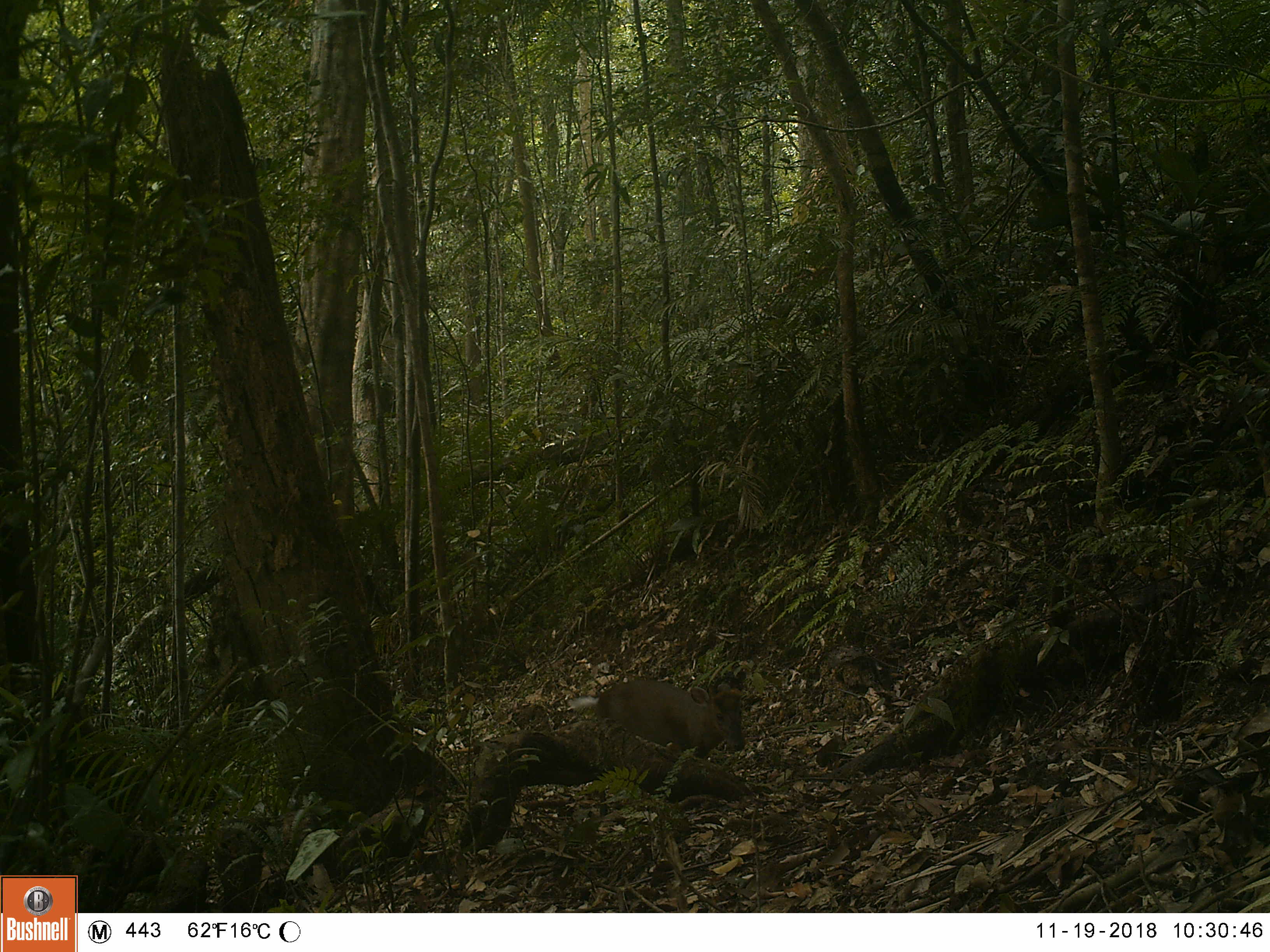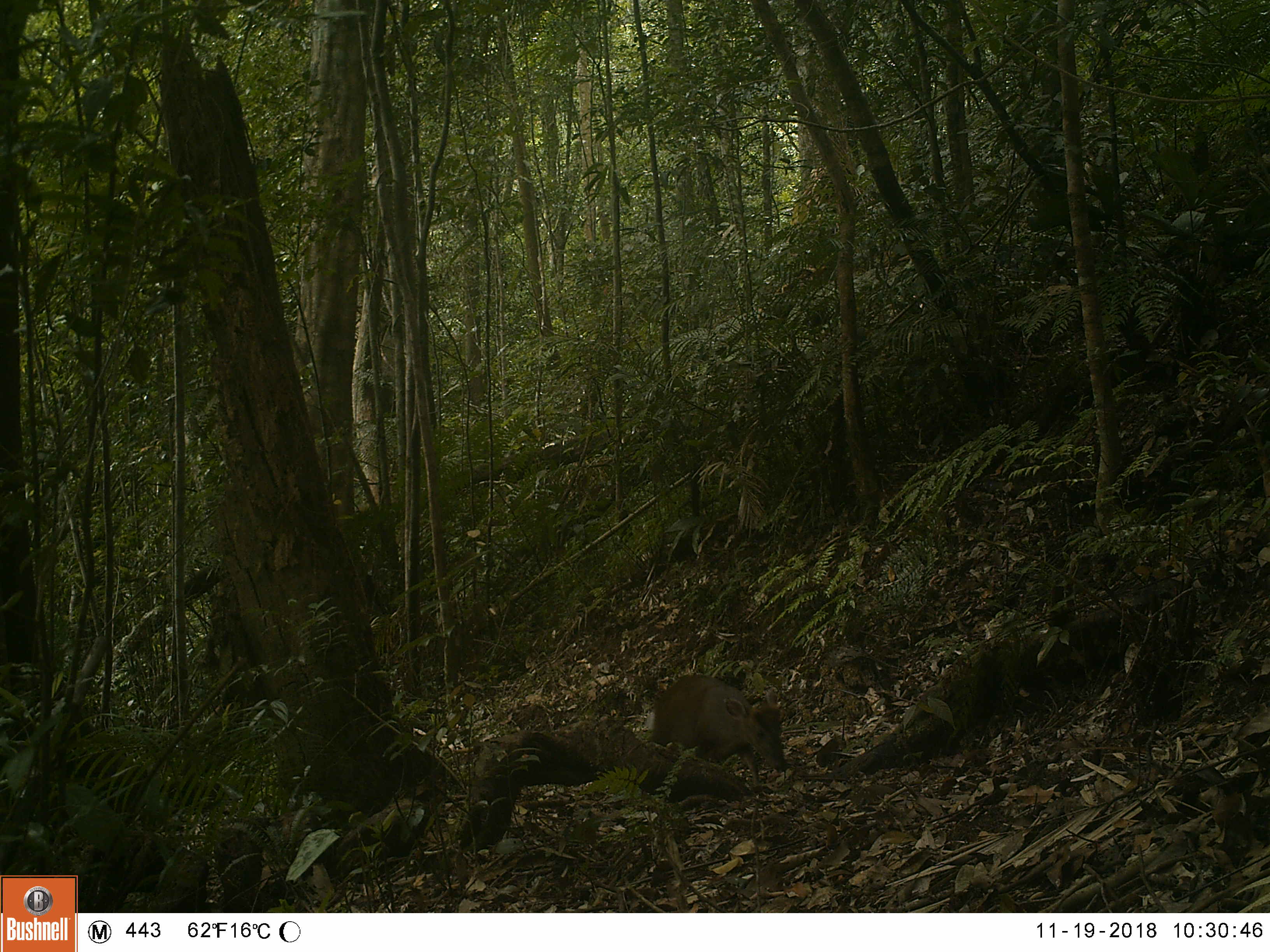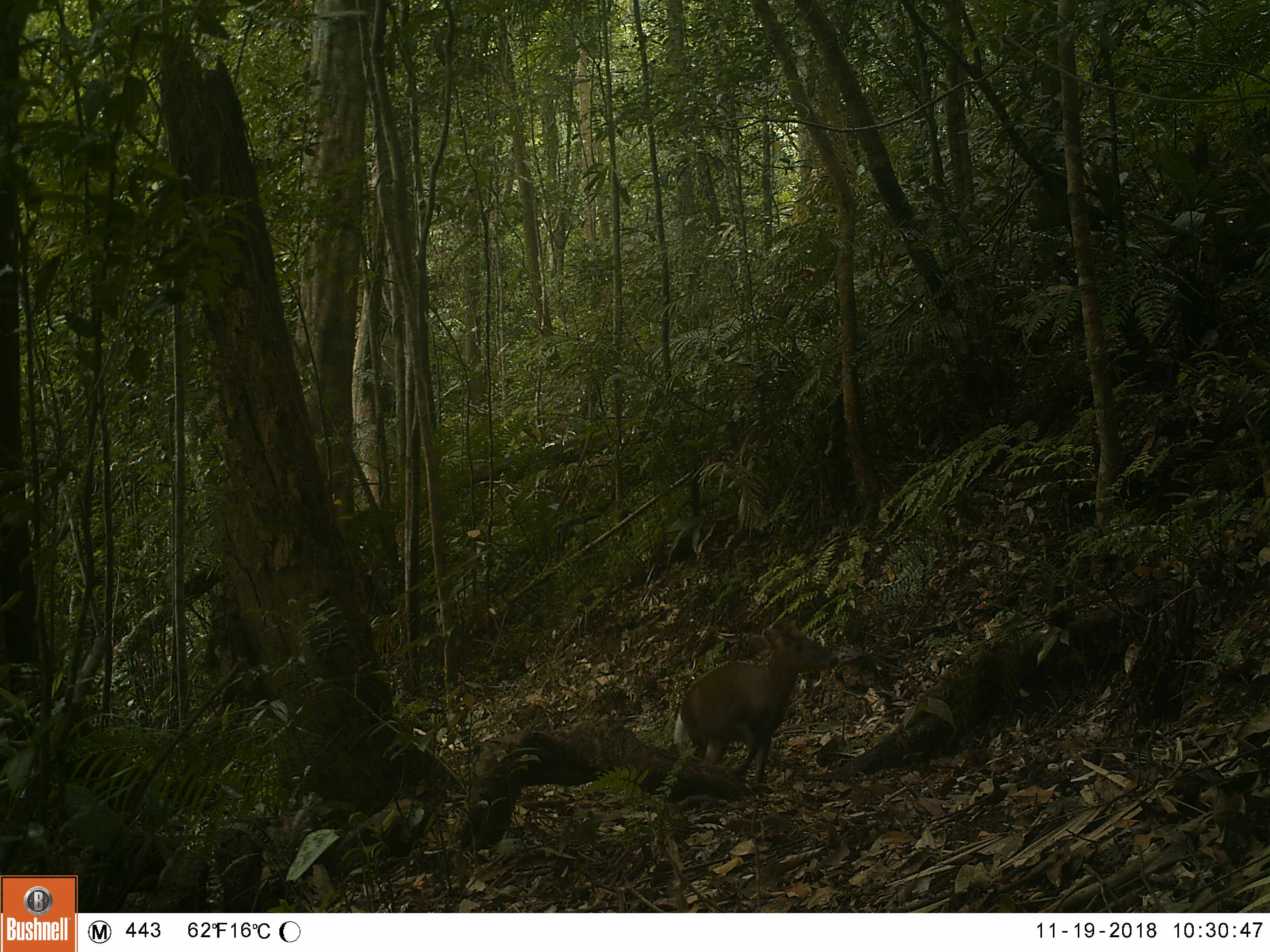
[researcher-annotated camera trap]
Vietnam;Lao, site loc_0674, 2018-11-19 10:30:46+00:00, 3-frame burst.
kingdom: Animalia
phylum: Chordata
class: Mammalia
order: Artiodactyla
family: Cervidae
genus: Muntiacus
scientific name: Muntiacus rooseveltorum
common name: roosevelt's muntjac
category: roosevelts muntjac group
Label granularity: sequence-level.